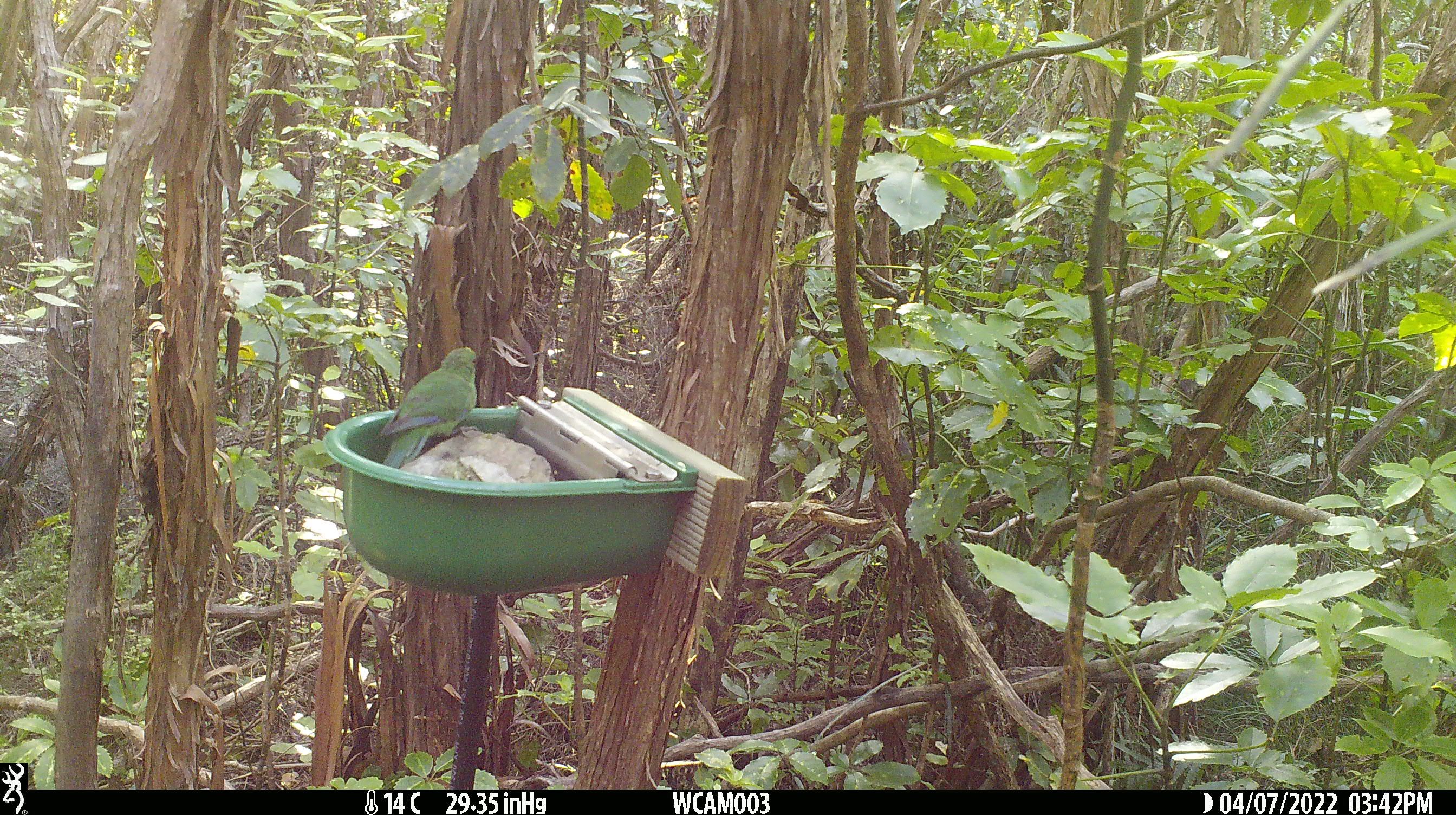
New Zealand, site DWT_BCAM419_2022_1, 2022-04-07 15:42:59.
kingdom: Animalia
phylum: Chordata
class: Aves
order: Psittaciformes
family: Psittaculidae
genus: Cyanoramphus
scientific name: Cyanoramphus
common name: parakeet